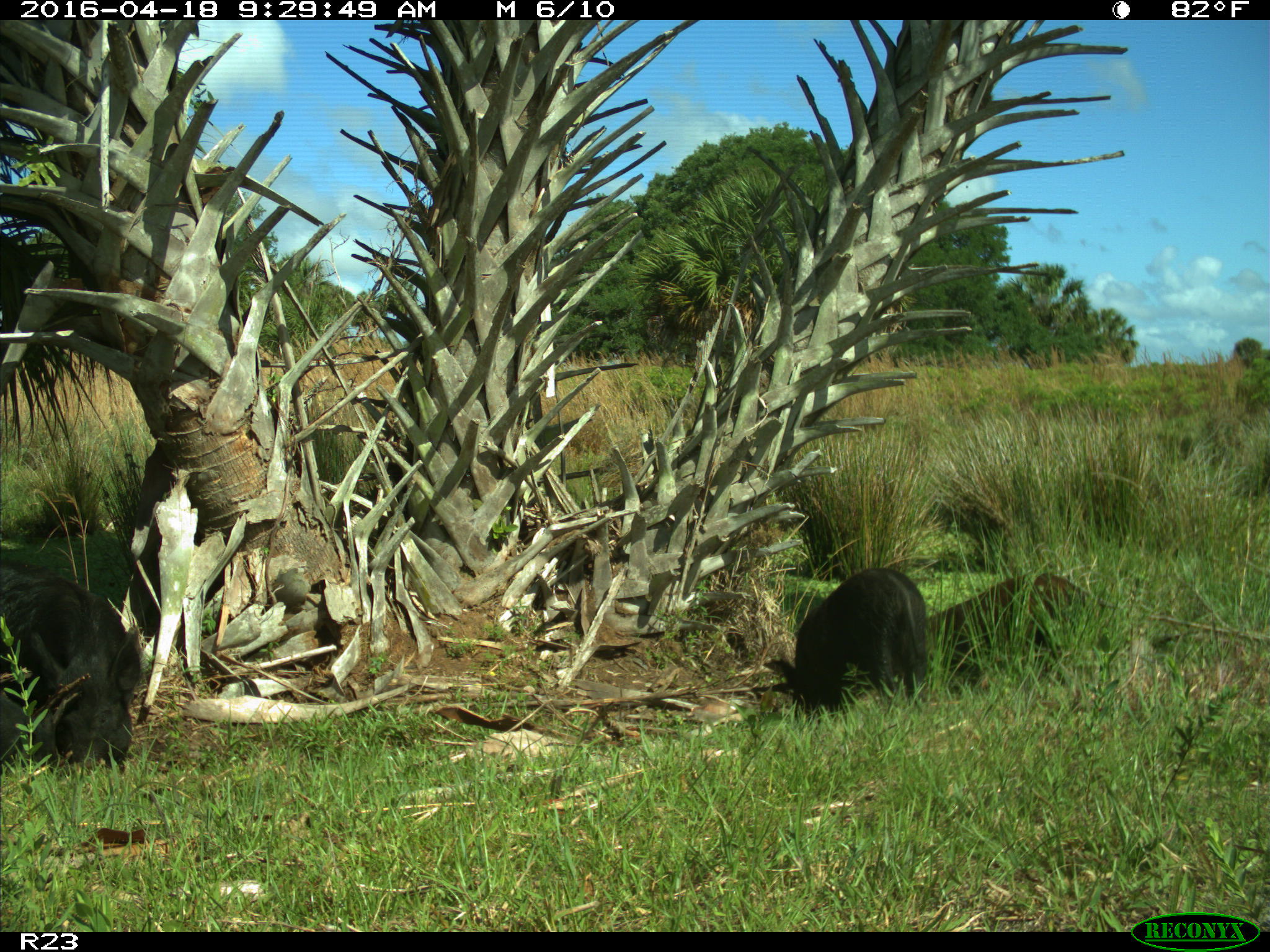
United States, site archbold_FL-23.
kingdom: Animalia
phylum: Chordata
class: Mammalia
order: Artiodactyla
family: Suidae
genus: Sus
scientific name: Sus scrofa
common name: wild boar